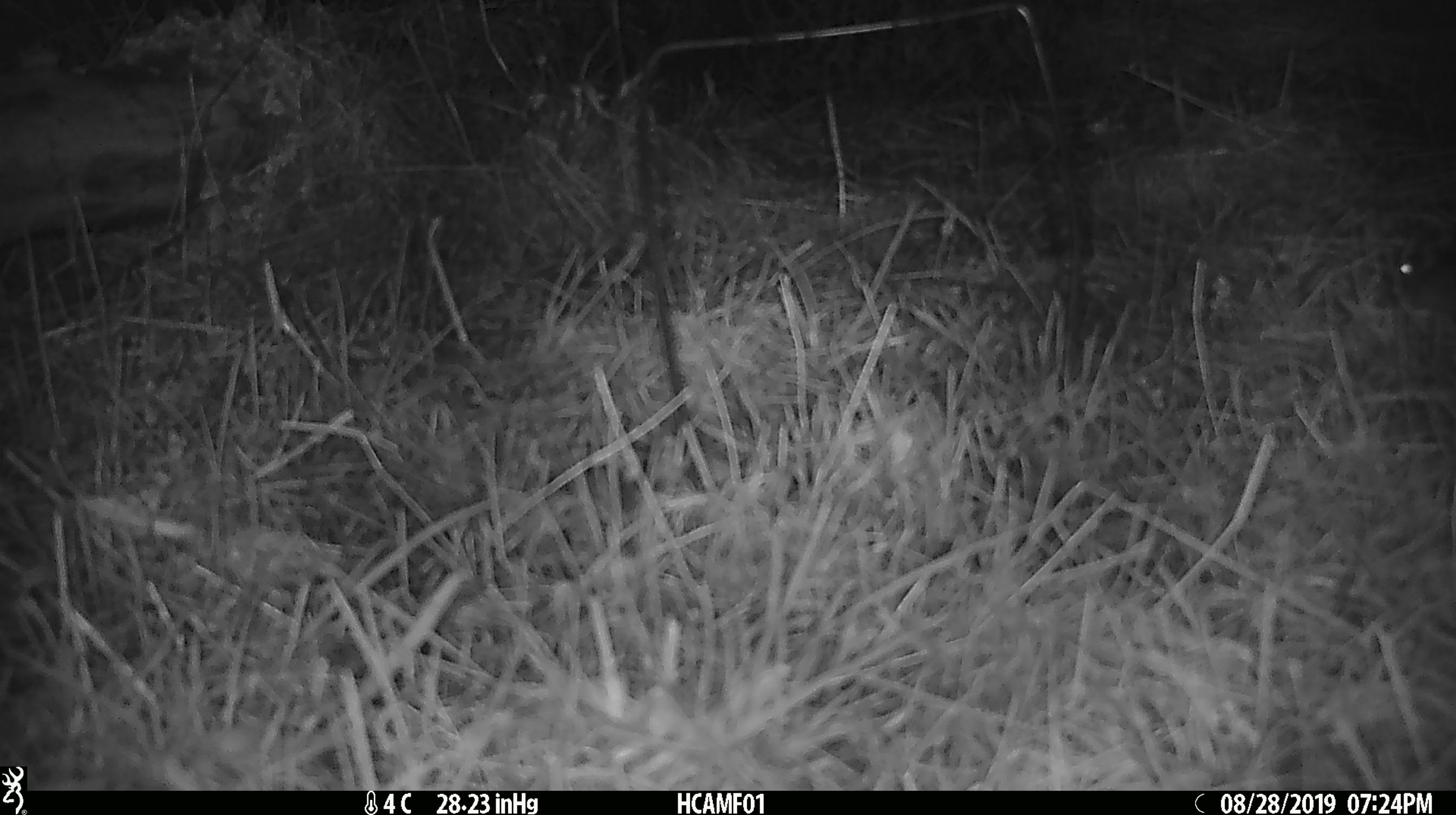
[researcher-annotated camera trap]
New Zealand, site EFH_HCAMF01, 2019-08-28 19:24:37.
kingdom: Animalia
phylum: Chordata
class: Mammalia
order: Rodentia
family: Muridae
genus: Mus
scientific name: Mus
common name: mouse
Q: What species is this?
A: Mouse (Mus).